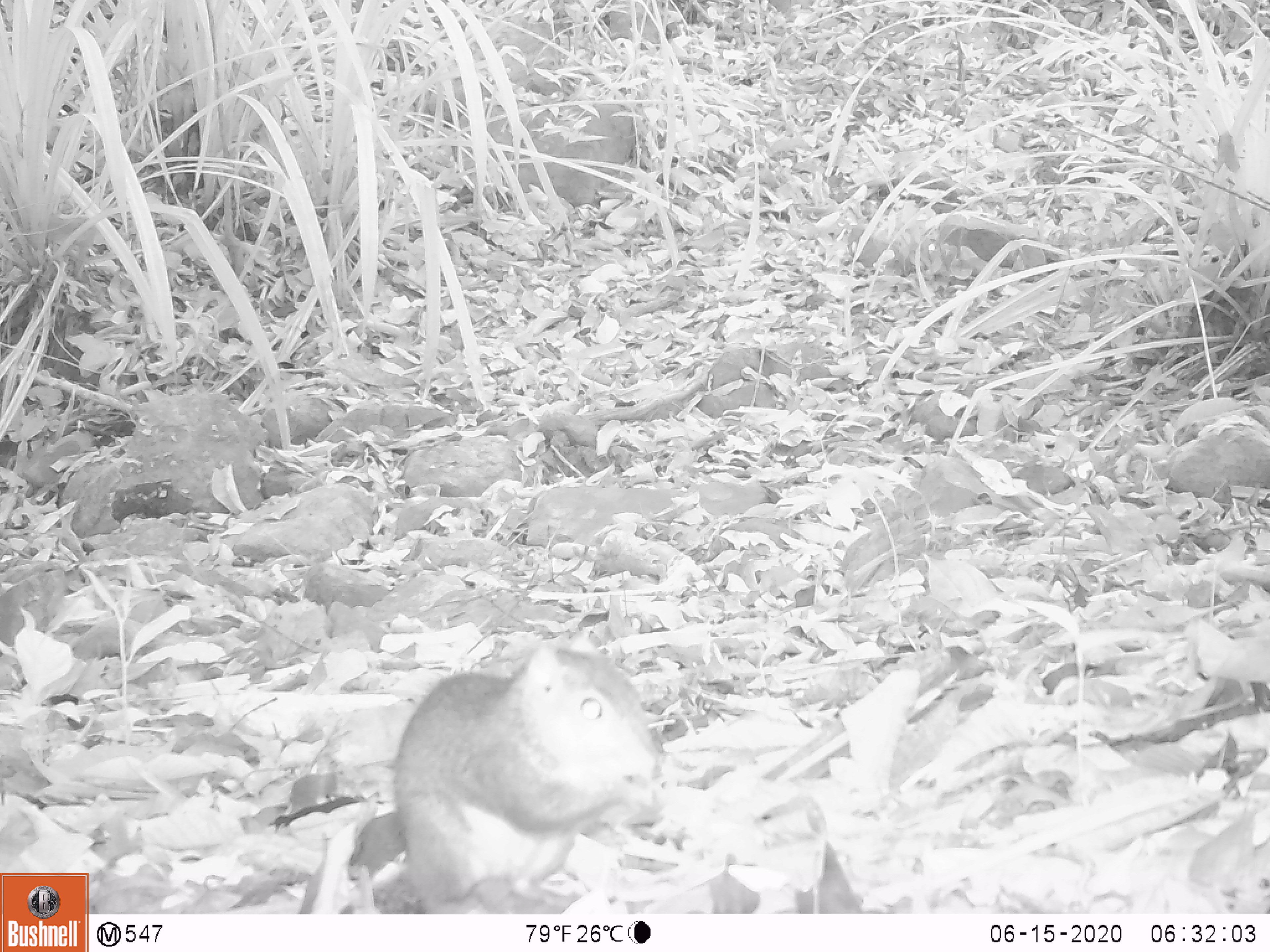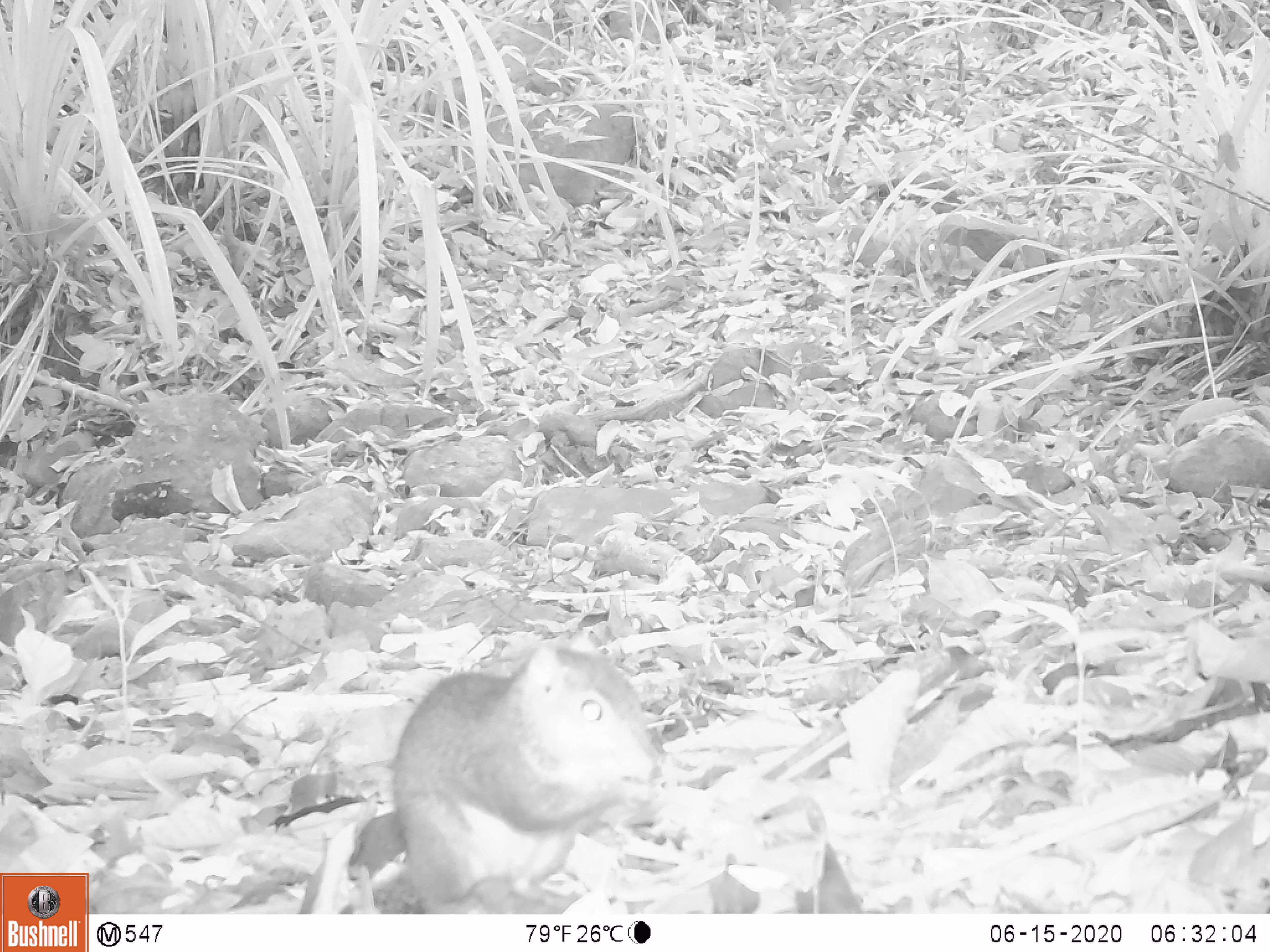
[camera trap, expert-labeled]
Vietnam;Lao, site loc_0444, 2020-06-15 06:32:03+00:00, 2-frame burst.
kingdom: Animalia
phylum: Chordata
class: Mammalia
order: Rodentia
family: Sciuridae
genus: Dremomys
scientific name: Dremomys rufigenis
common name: red-cheeked squirrel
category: red cheeked squirrel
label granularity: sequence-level